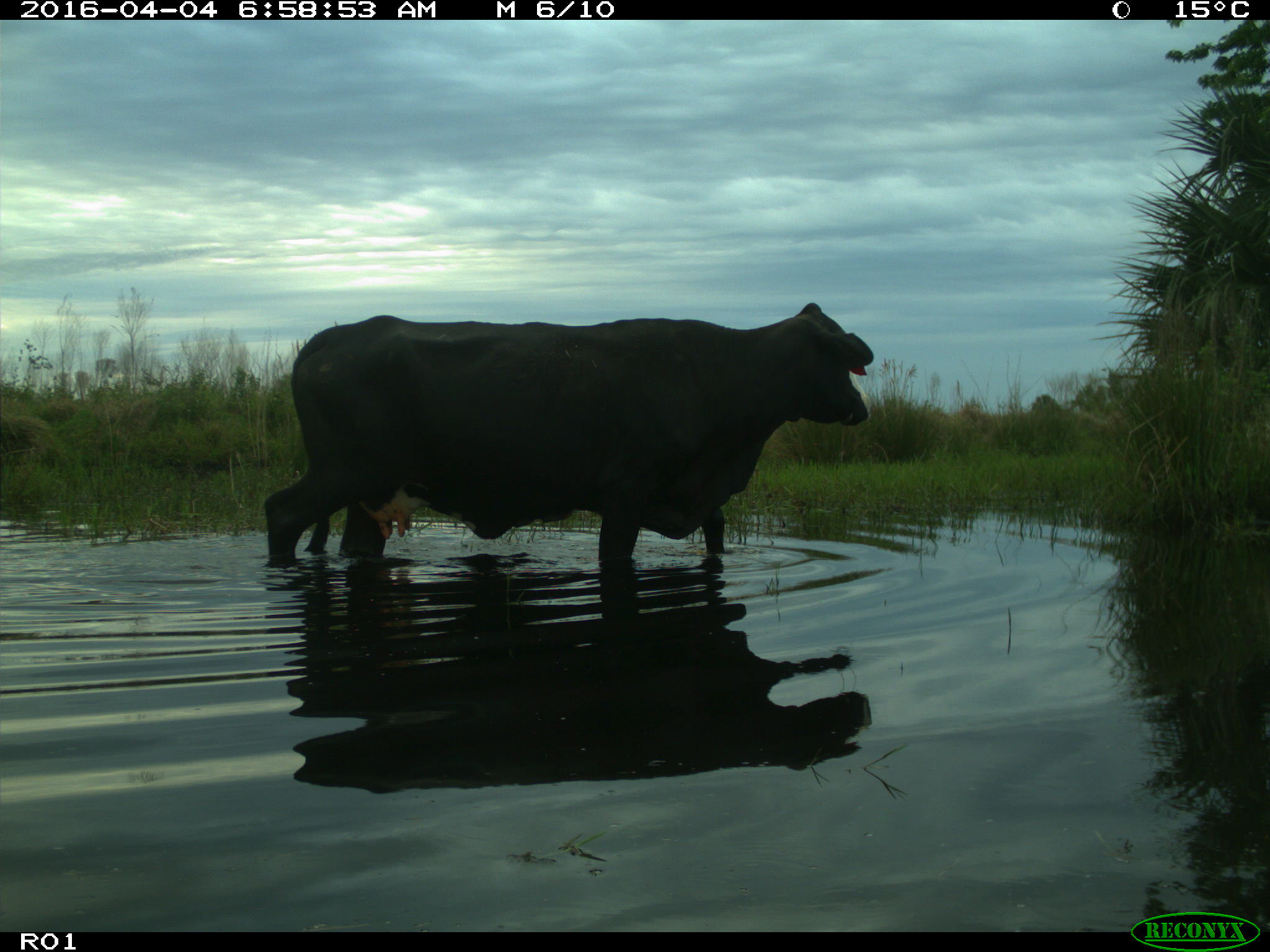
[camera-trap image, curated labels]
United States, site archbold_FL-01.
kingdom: Animalia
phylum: Chordata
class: Mammalia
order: Artiodactyla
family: Bovidae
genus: Bos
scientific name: Bos taurus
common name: domestic cow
Bos taurus (domestic cow).